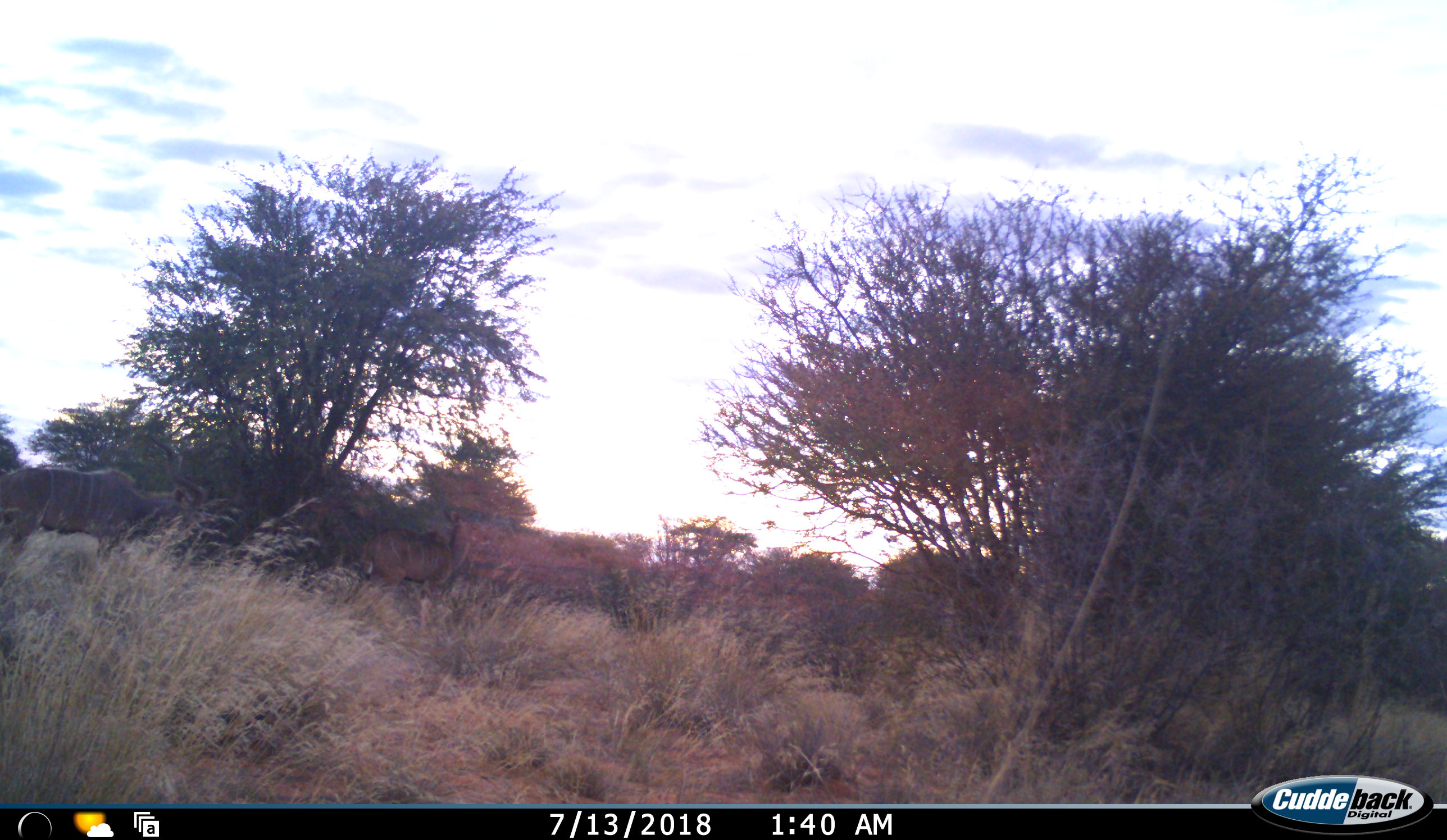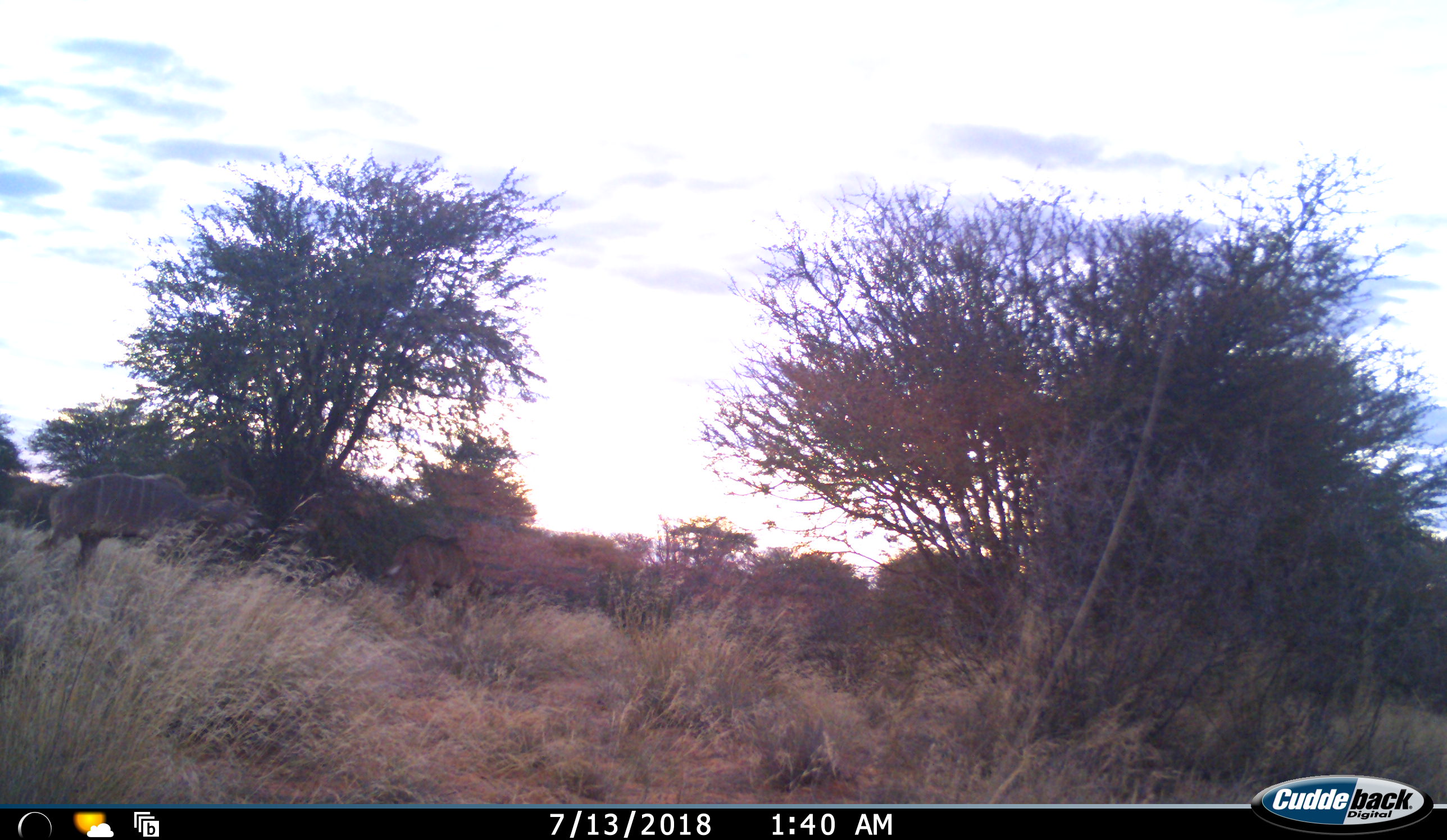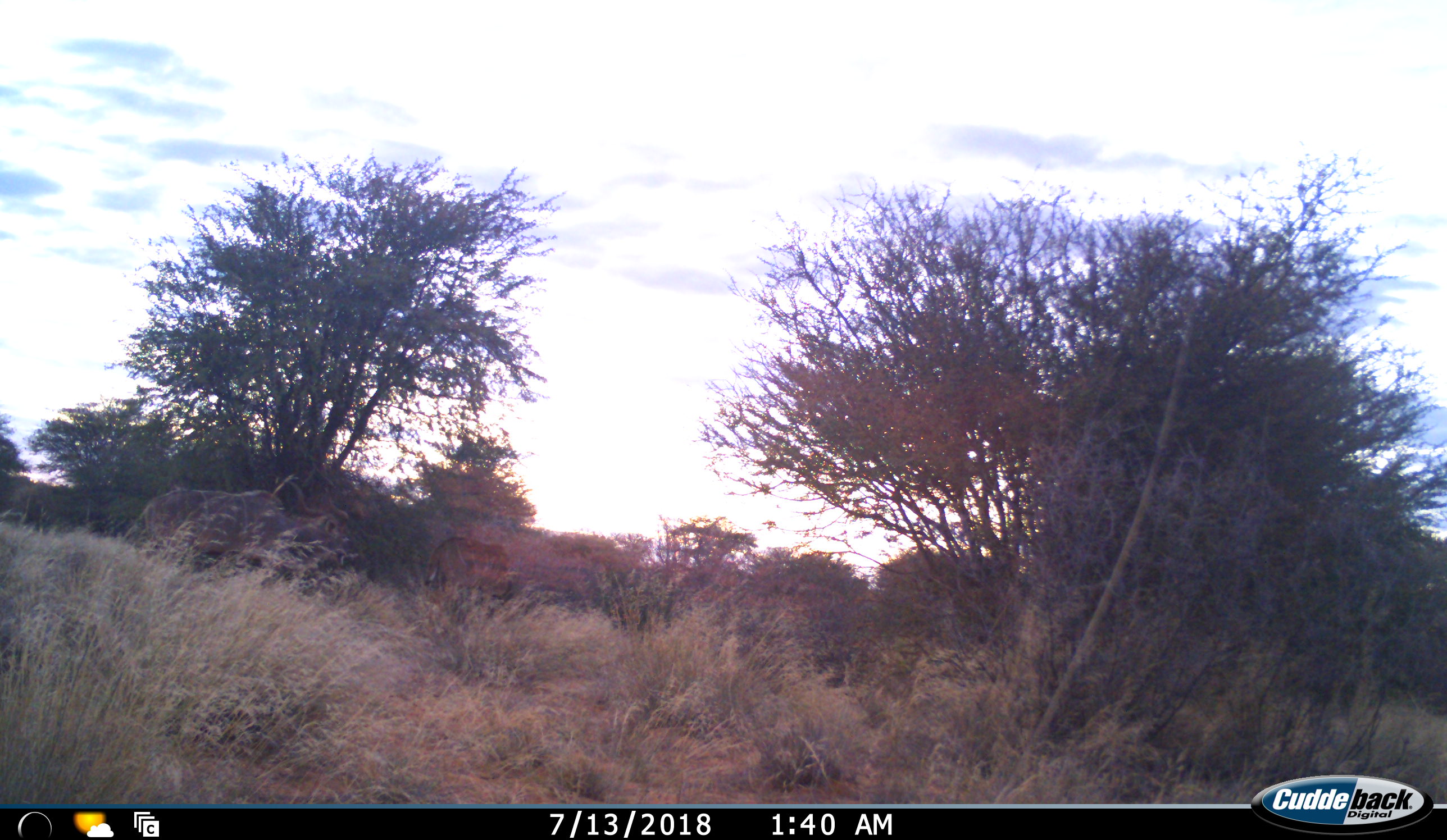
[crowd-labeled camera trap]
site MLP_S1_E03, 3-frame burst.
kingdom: Animalia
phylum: Chordata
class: Mammalia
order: Artiodactyla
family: Bovidae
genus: Tragelaphus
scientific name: Tragelaphus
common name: kudu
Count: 2.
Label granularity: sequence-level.